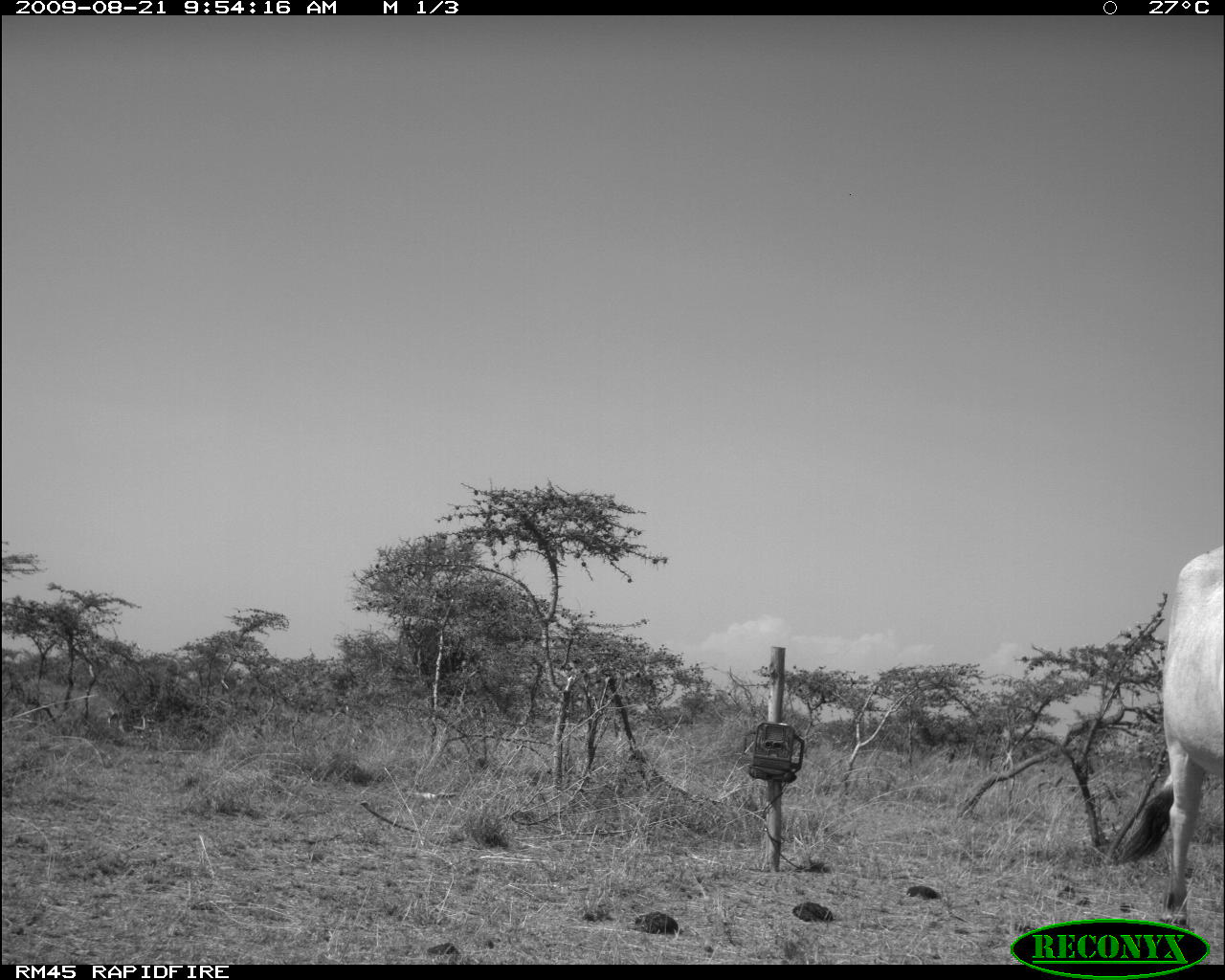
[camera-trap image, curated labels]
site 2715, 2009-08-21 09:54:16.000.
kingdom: Animalia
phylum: Chordata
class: Mammalia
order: Artiodactyla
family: Bovidae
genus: Bos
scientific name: Bos taurus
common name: domestic cattle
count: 1